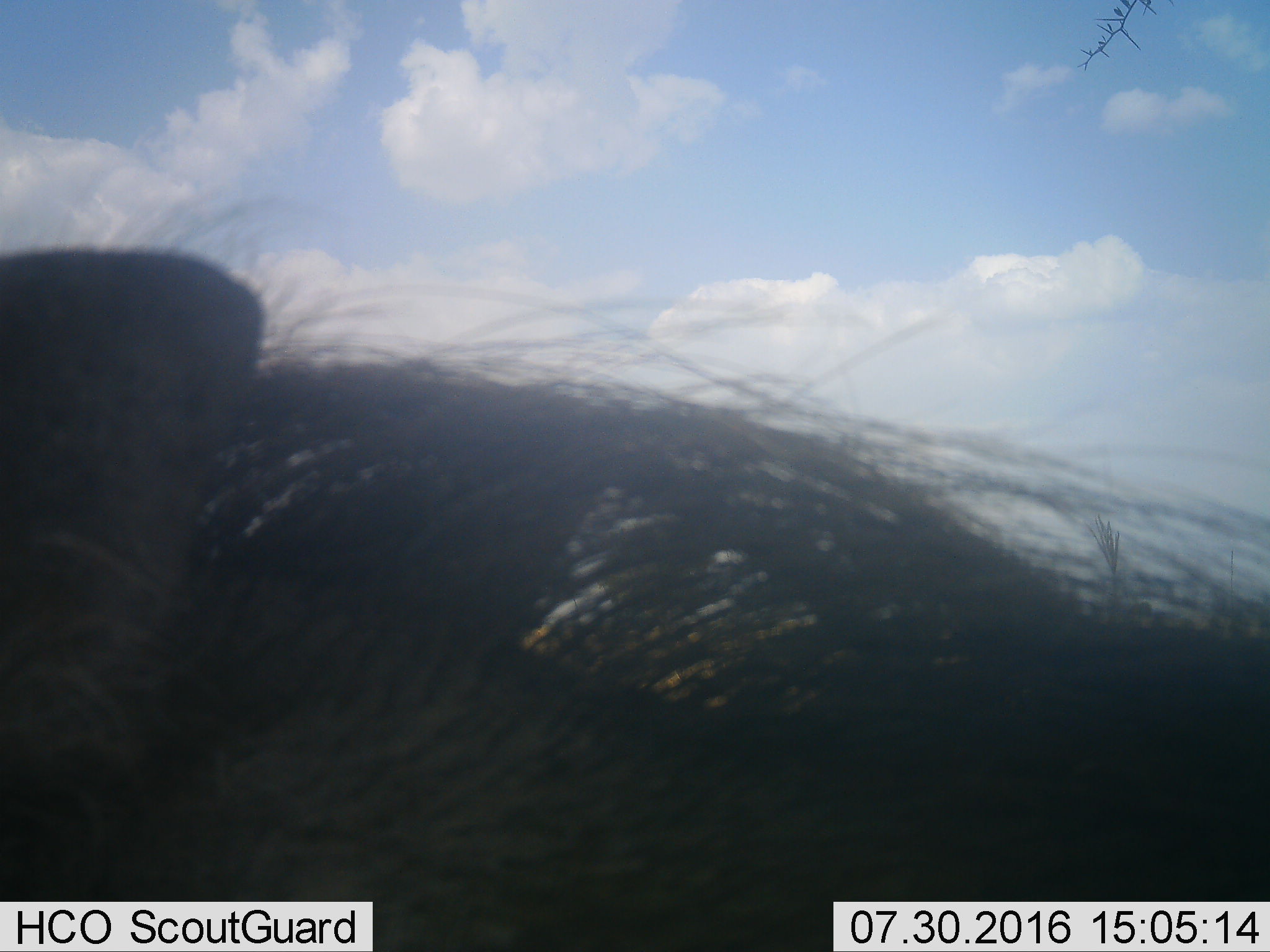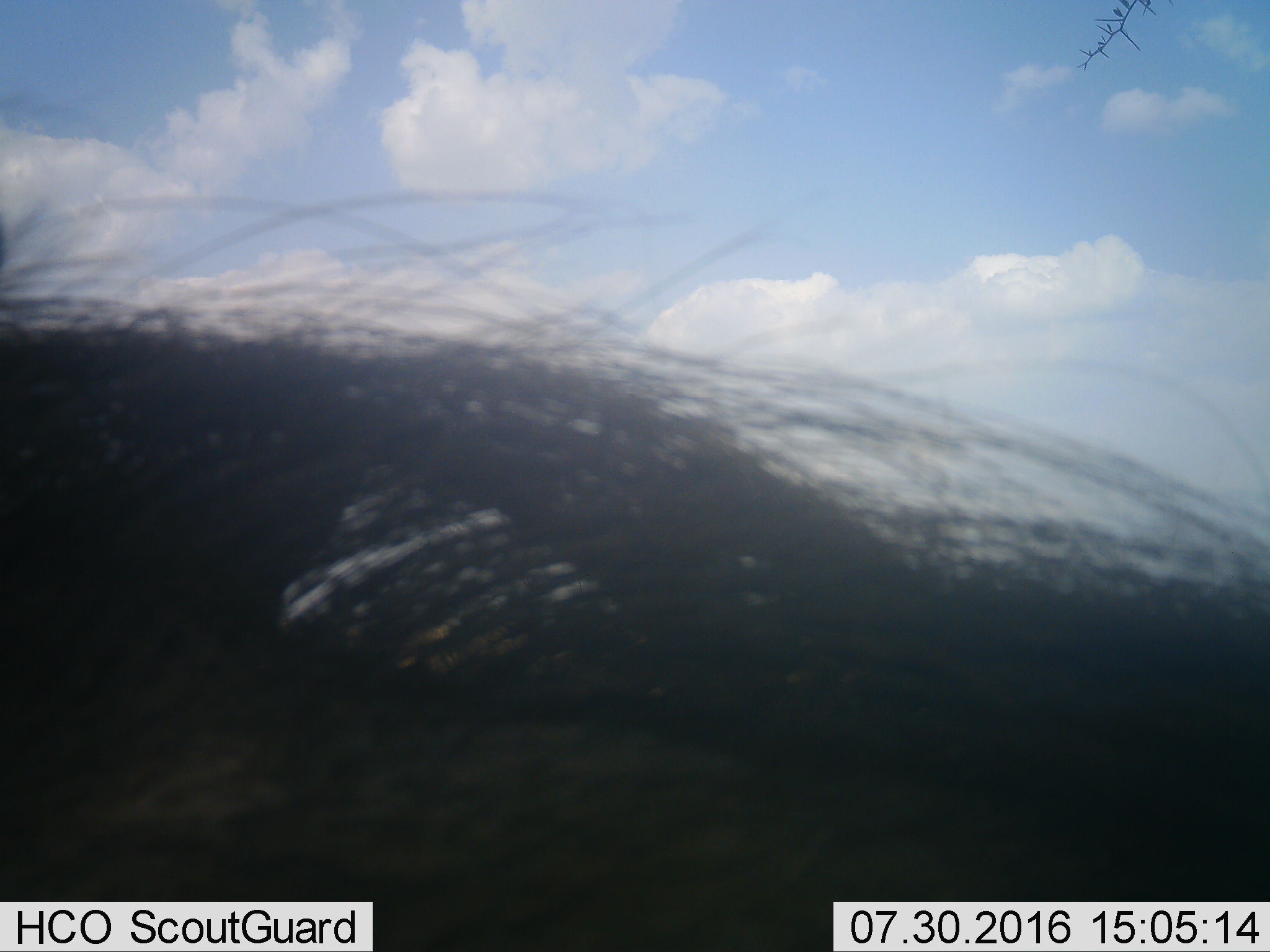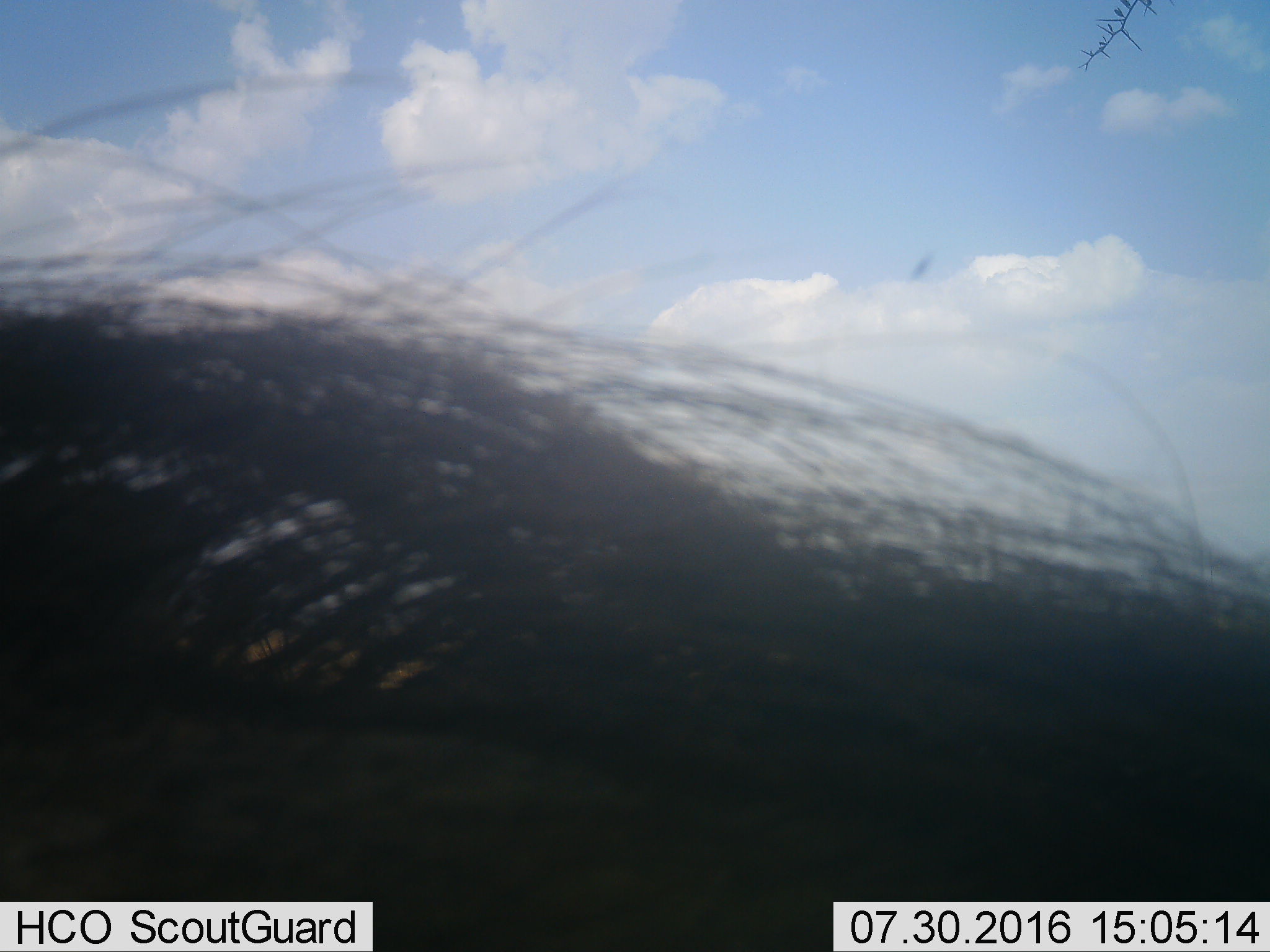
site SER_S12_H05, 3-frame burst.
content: unidentified animal